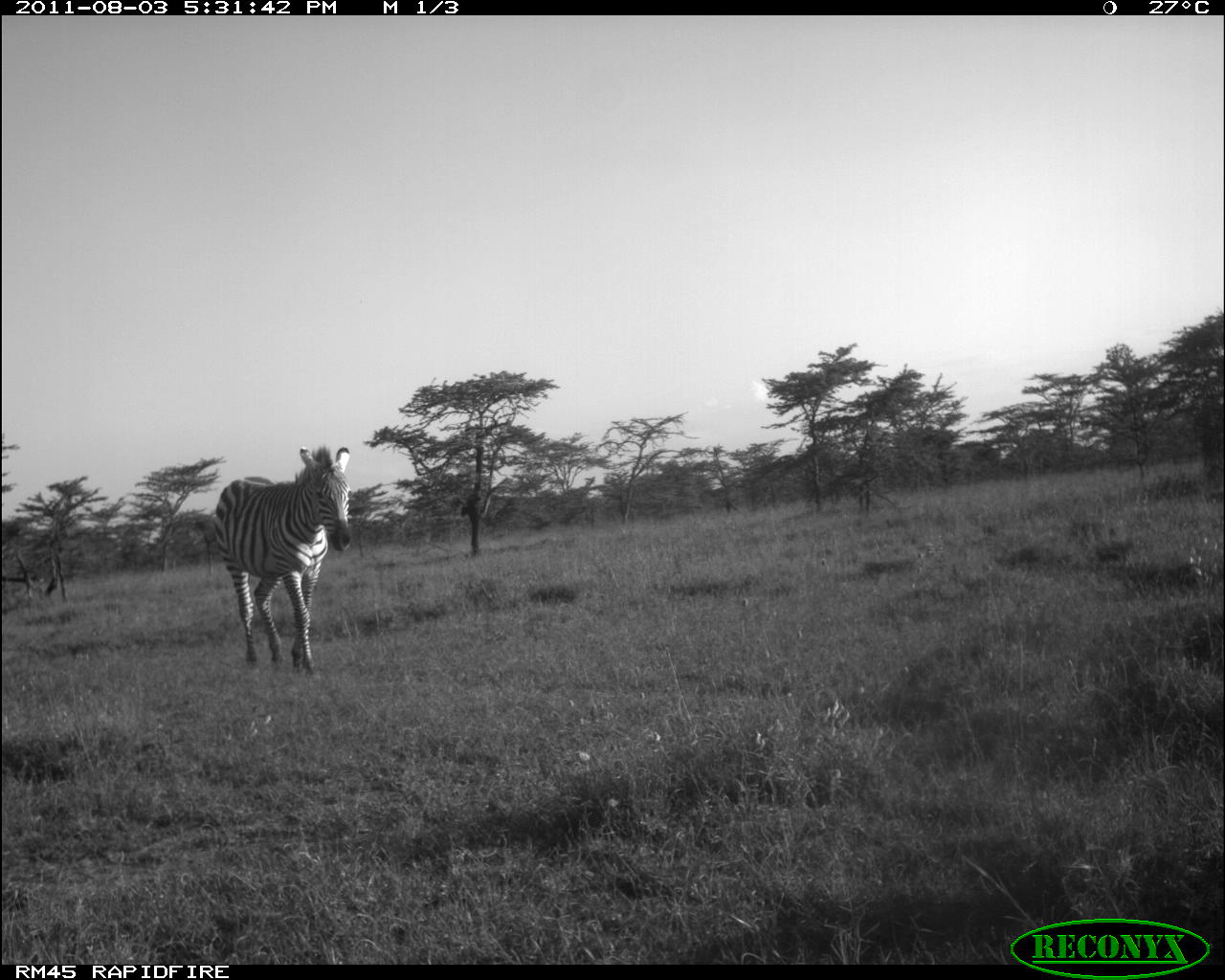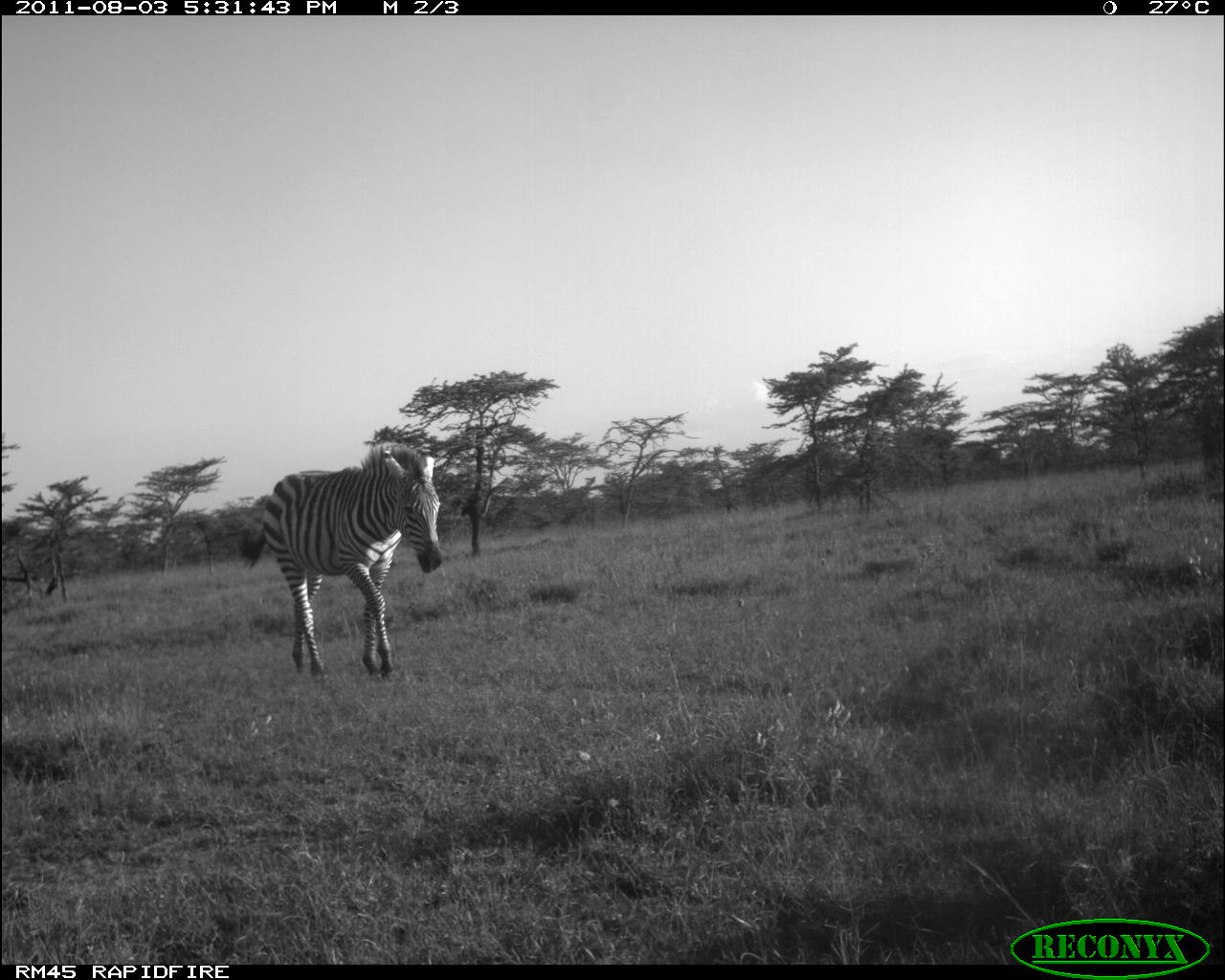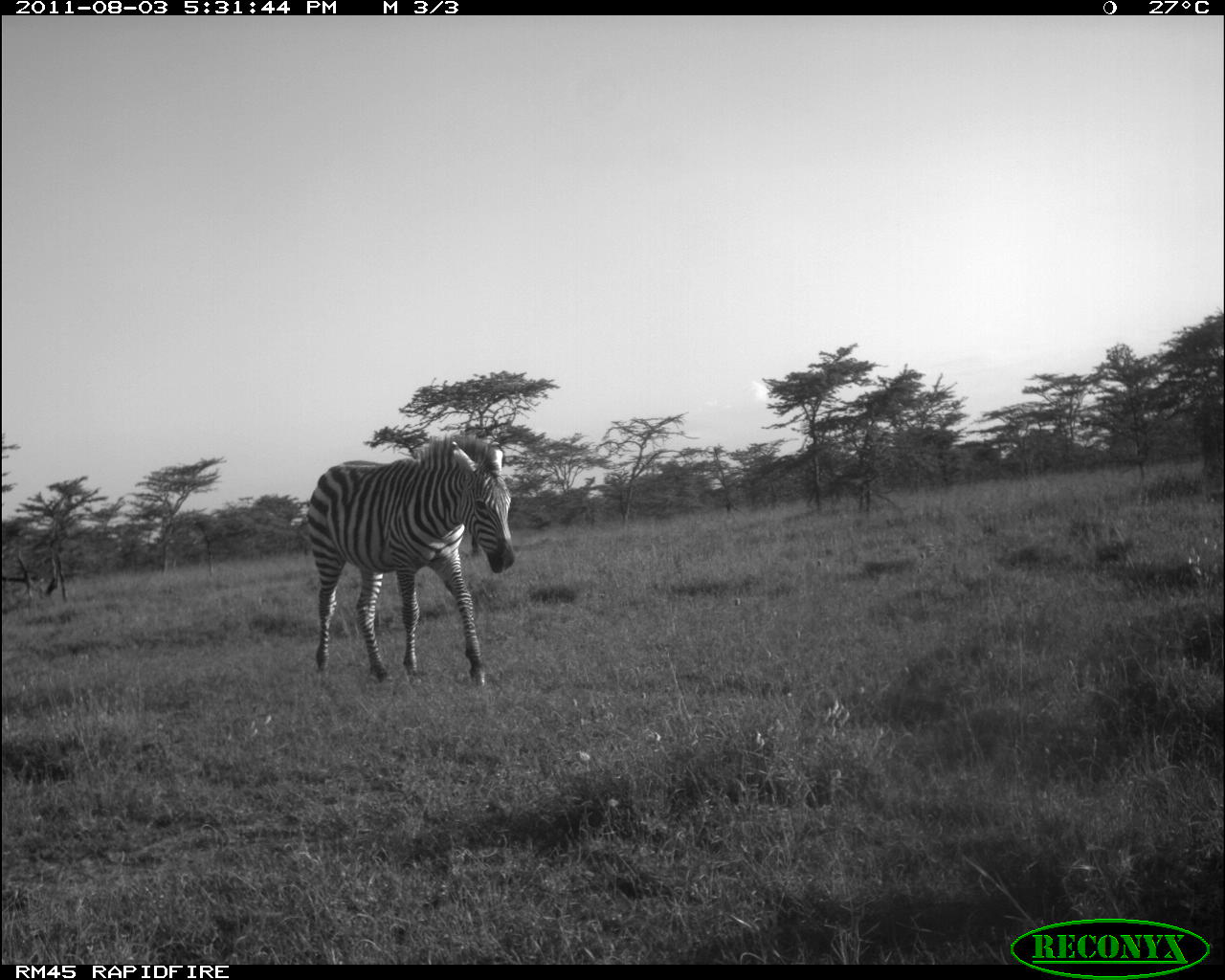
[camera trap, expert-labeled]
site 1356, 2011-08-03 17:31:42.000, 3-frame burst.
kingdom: Animalia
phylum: Chordata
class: Mammalia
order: Perissodactyla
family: Equidae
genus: Equus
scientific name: Equus quagga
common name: plains zebra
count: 1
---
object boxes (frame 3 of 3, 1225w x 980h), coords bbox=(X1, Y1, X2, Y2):
equus quagga: bbox=(302, 432, 514, 689)